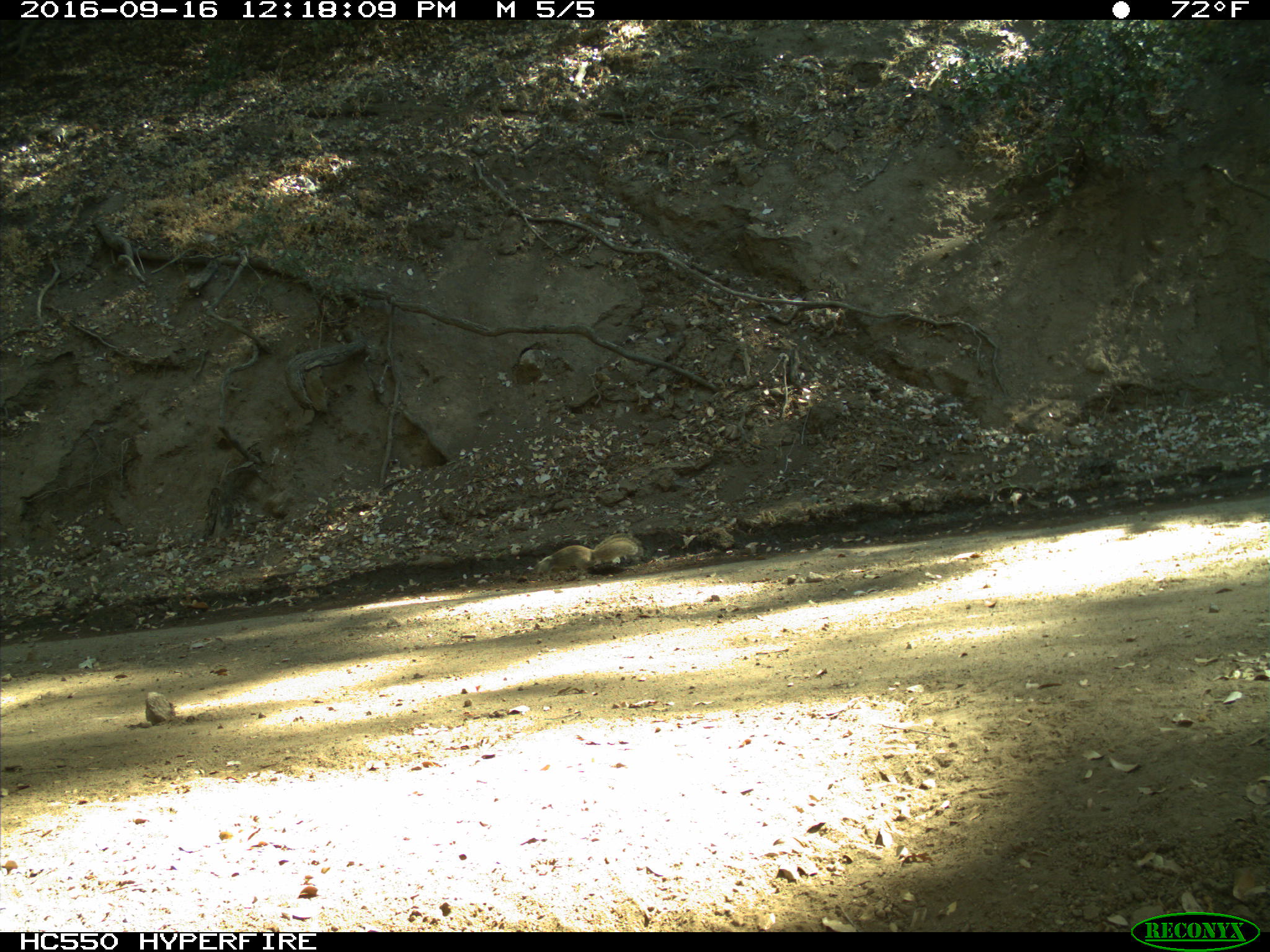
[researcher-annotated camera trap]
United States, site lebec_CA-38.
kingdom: Animalia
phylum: Chordata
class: Mammalia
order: Rodentia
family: Sciuridae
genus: Otospermophilus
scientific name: Otospermophilus beecheyi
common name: california ground squirrel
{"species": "Otospermophilus beecheyi (california ground squirrel)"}